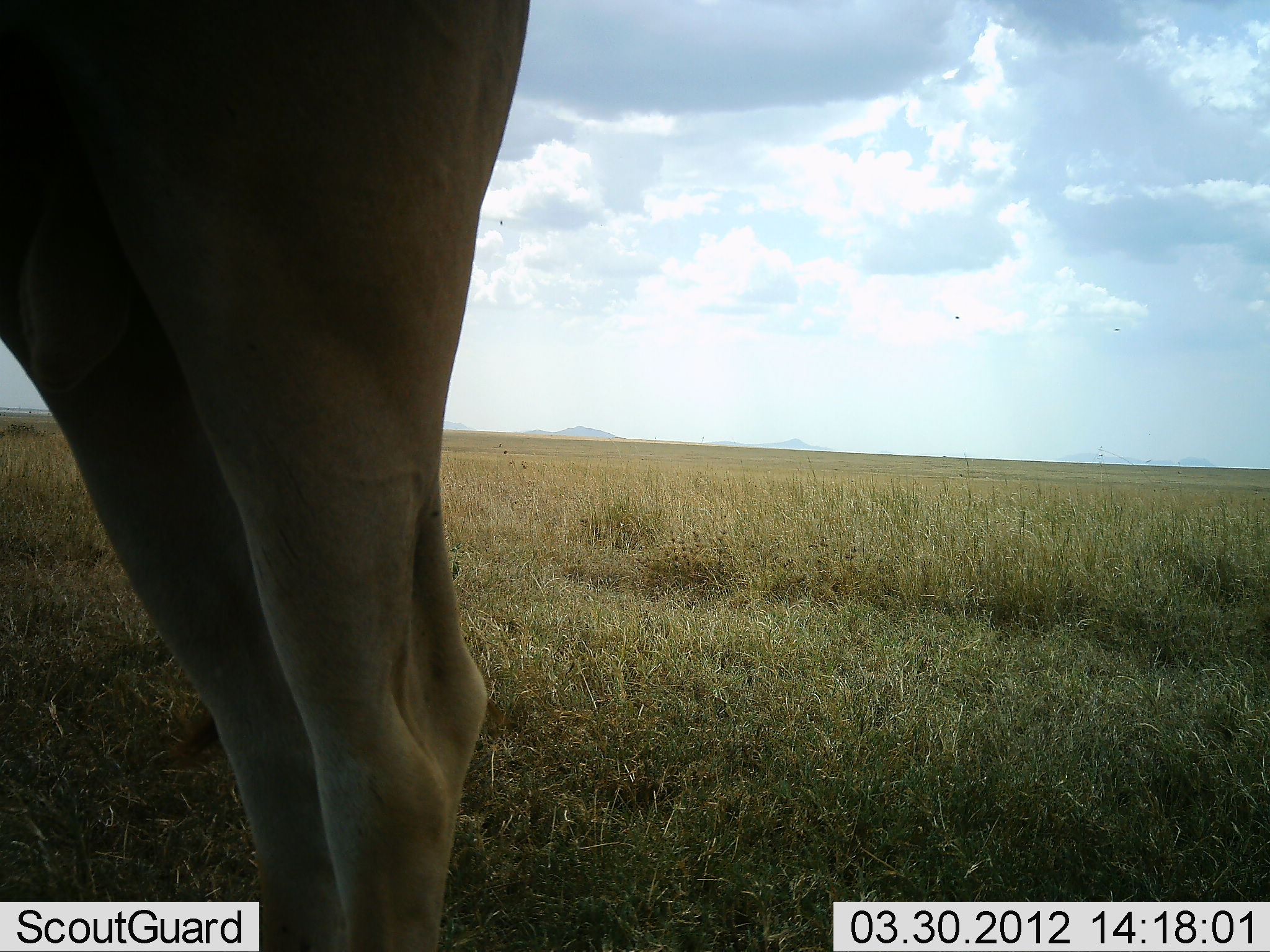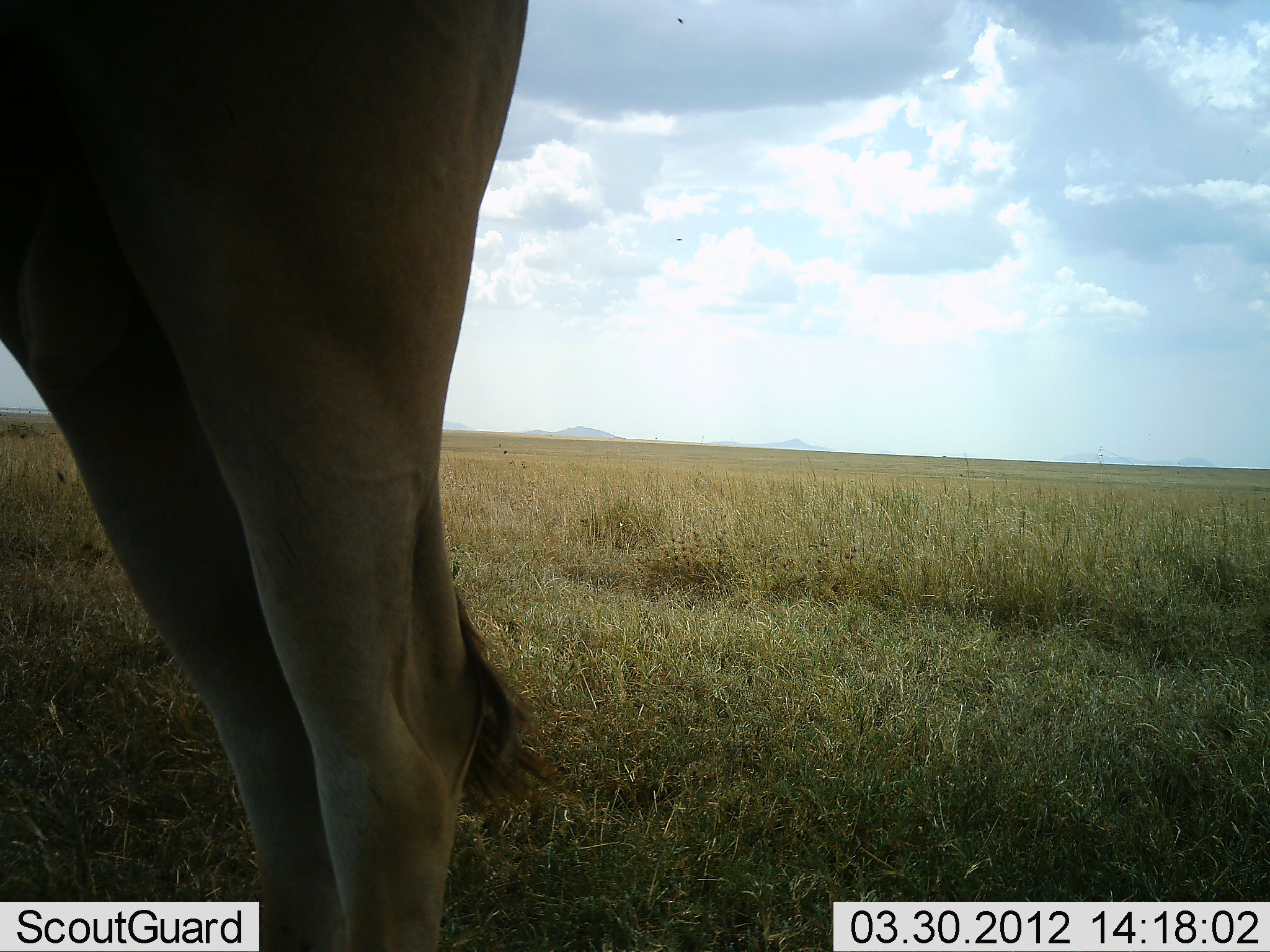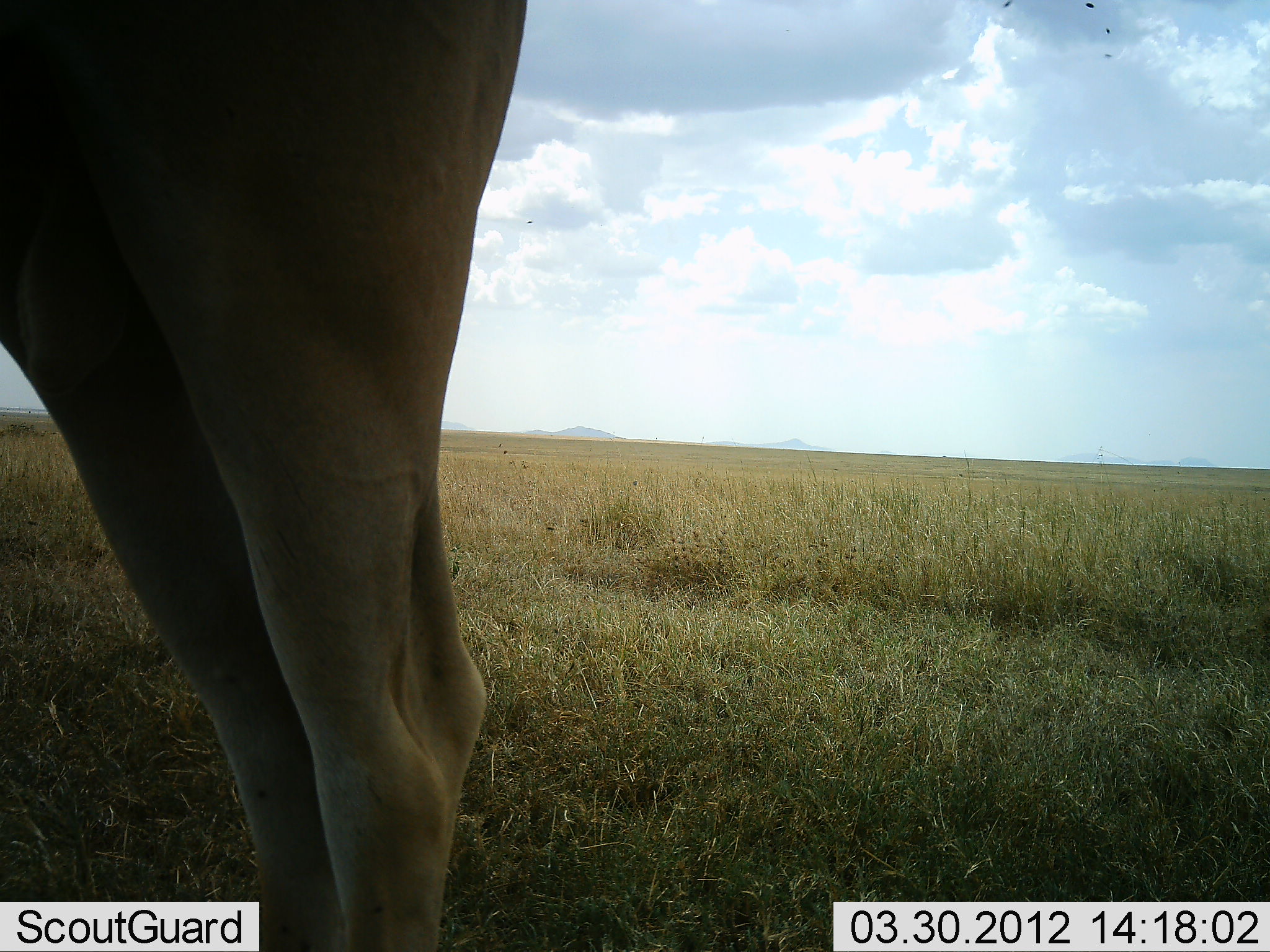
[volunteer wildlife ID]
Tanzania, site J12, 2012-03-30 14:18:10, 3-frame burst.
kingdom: Animalia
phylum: Chordata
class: Mammalia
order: Artiodactyla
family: Bovidae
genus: Alcelaphus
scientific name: Alcelaphus buselaphus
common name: hartebeest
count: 1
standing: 100%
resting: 0%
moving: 0%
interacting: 0%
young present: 0%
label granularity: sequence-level